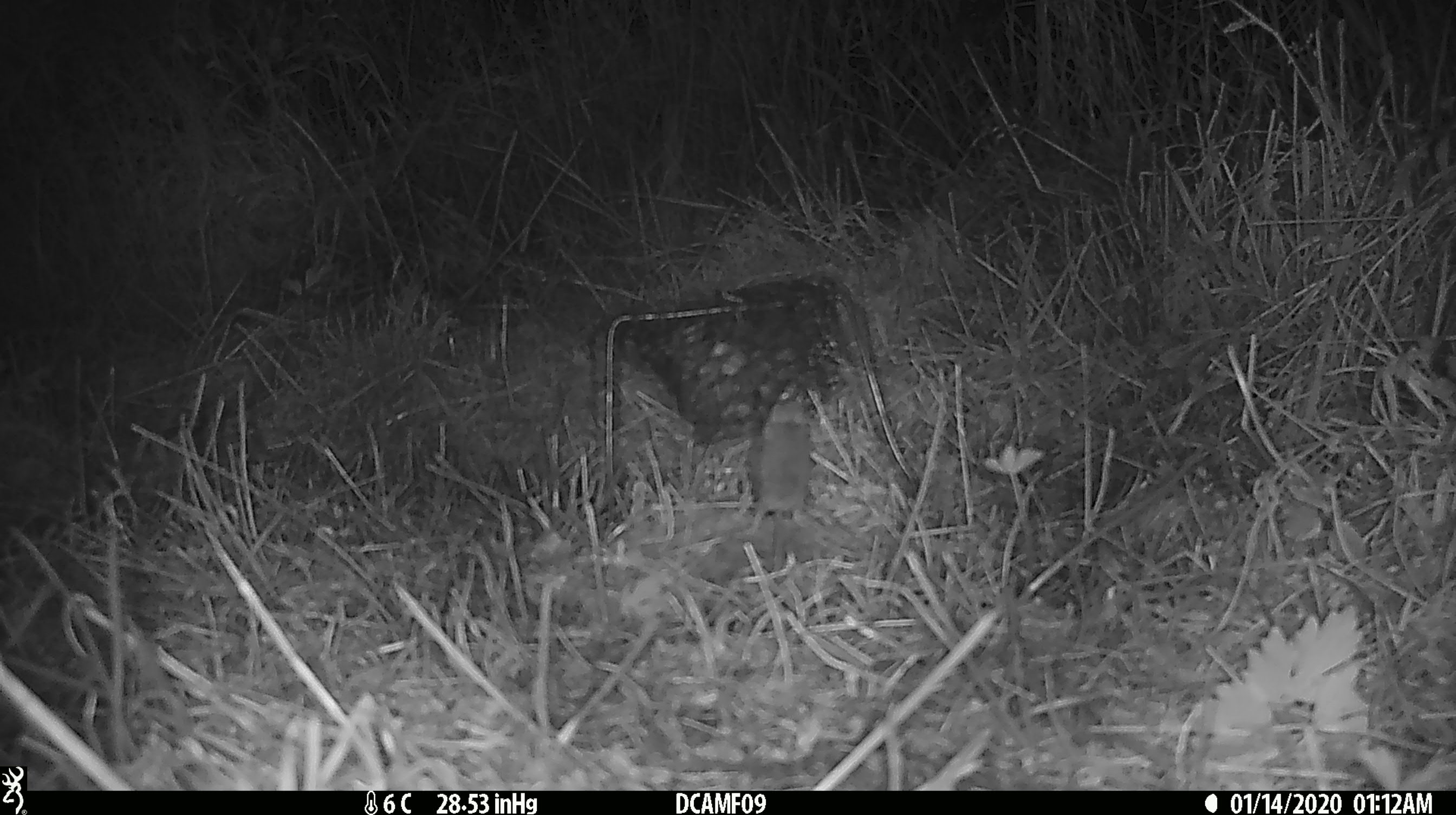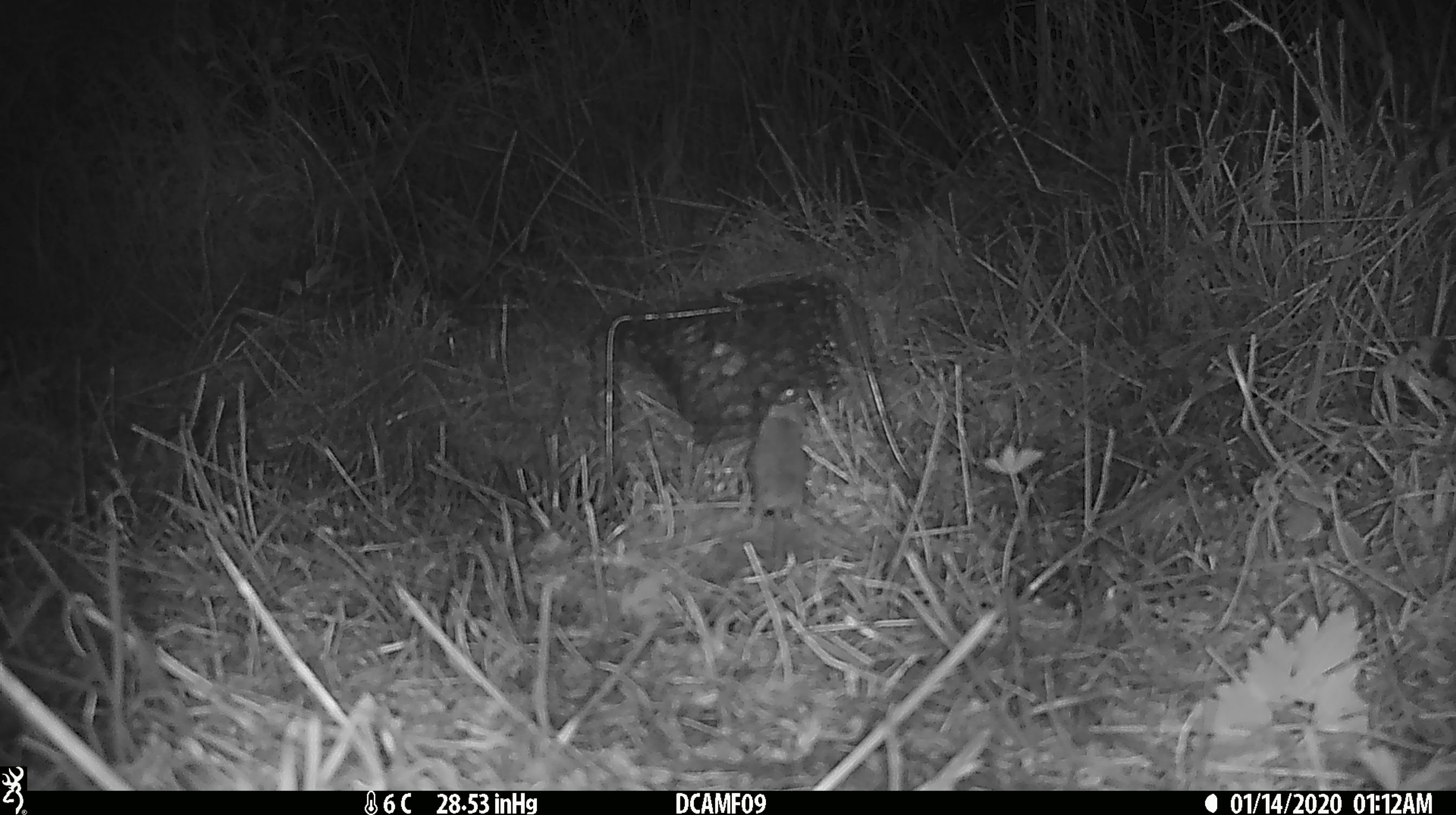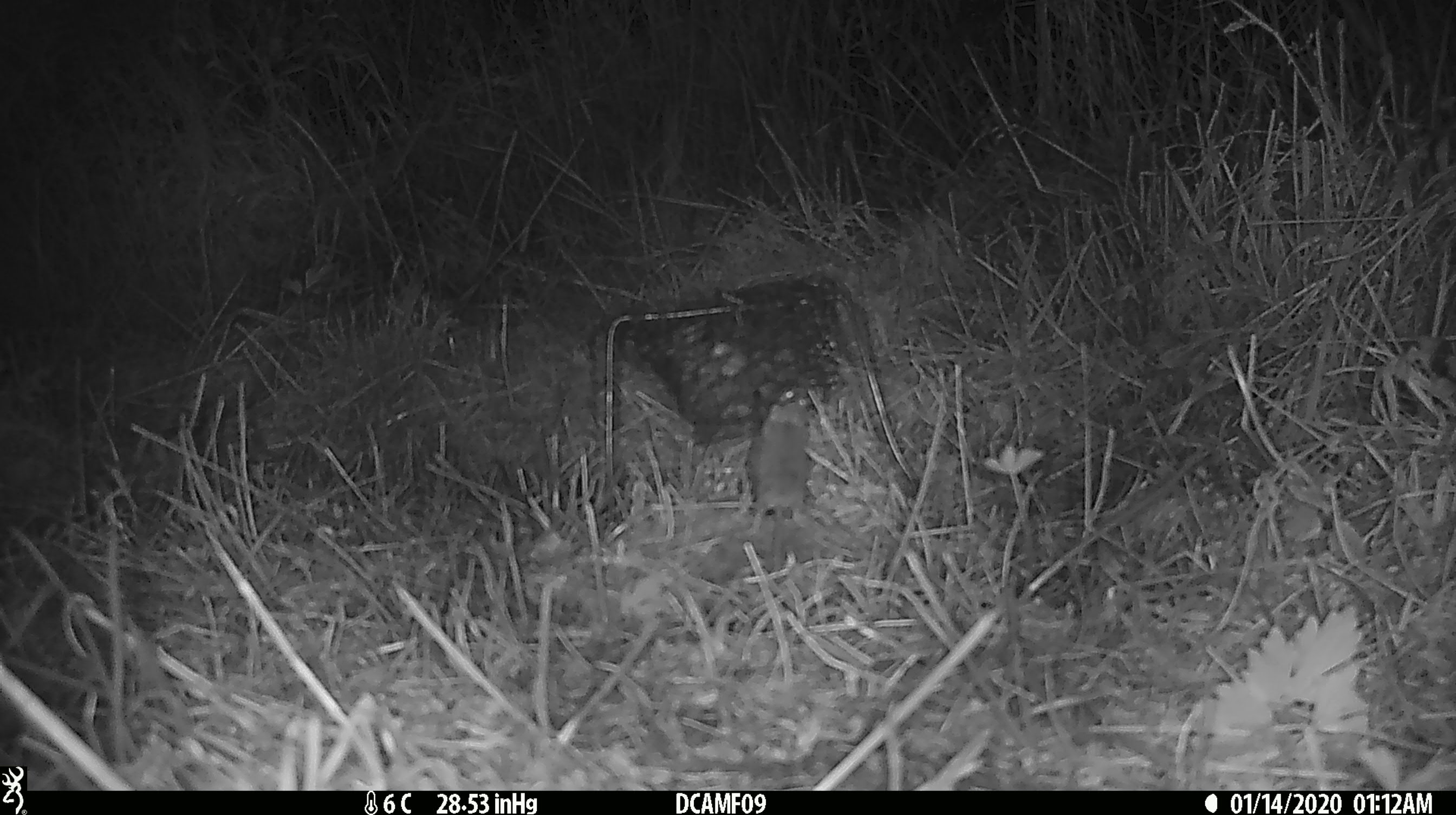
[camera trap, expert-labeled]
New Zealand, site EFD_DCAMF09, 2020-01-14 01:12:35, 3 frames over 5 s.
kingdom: Animalia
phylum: Chordata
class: Mammalia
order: Rodentia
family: Muridae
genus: Mus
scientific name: Mus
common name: mouse